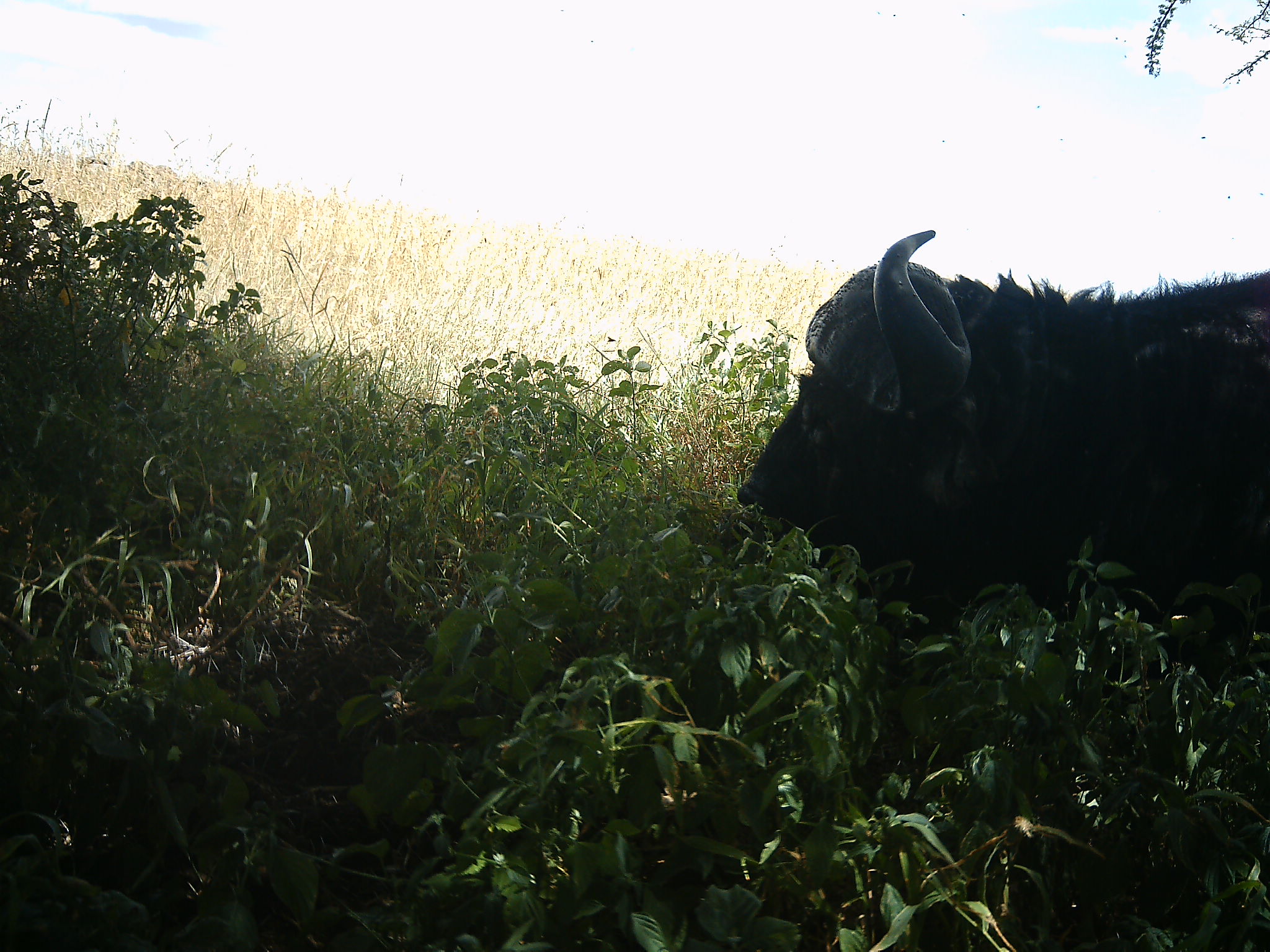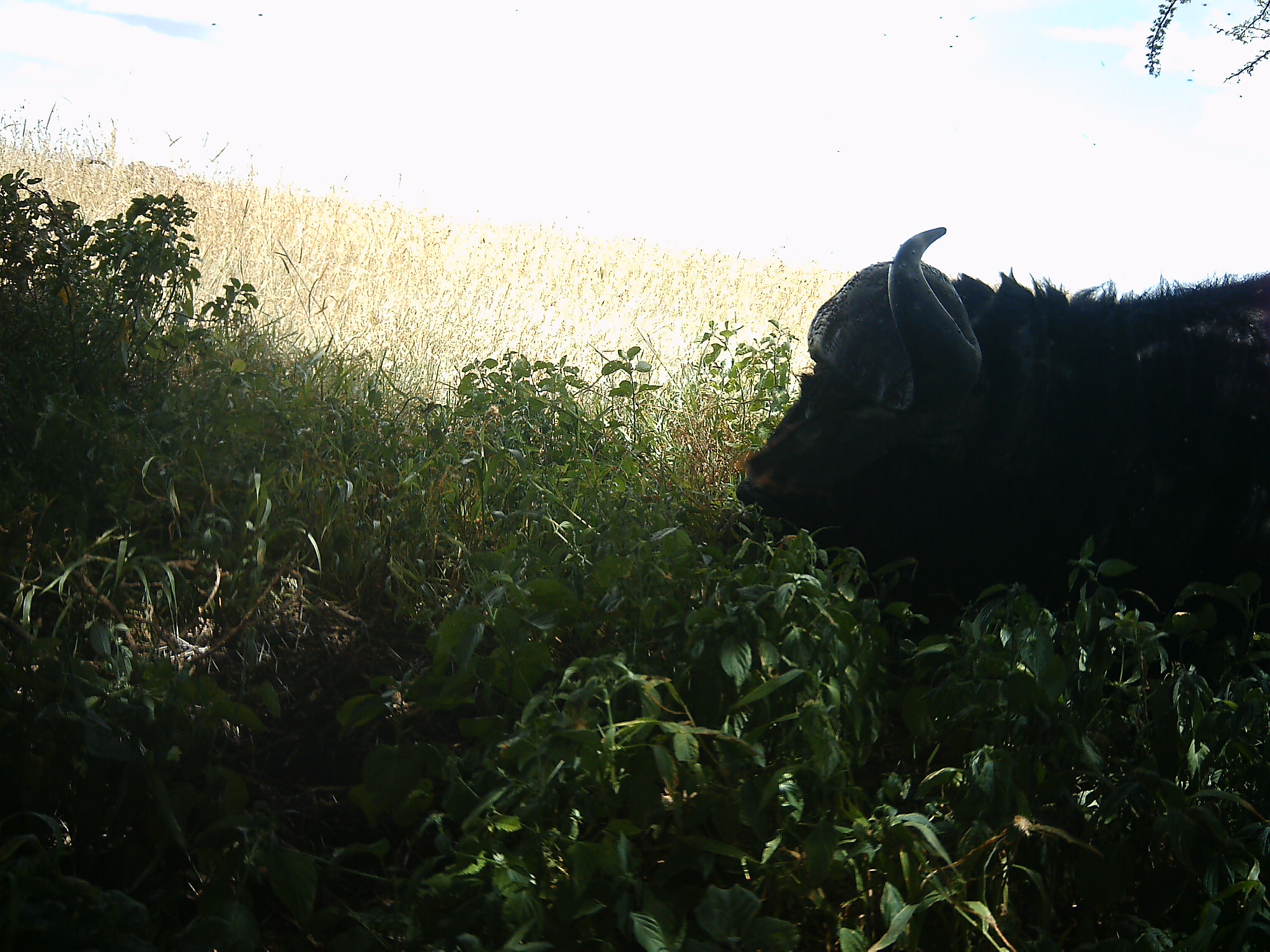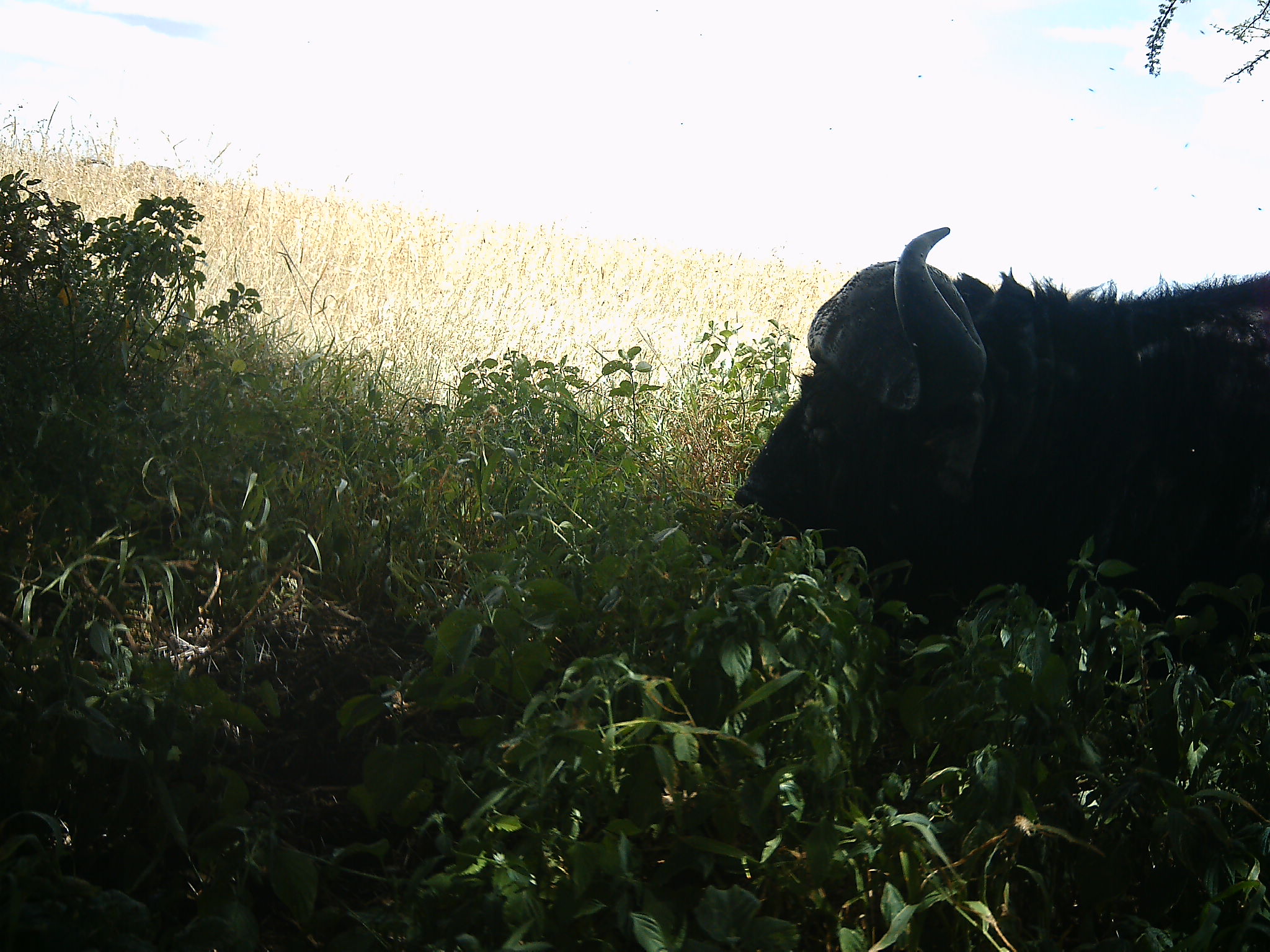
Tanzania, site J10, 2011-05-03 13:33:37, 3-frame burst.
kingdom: Animalia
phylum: Chordata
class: Mammalia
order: Artiodactyla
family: Bovidae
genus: Syncerus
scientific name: Syncerus caffer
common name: cape buffalo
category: buffalo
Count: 1.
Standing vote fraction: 36%.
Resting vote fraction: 43%.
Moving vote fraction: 0%.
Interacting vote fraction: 0%.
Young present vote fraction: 0%.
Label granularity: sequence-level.